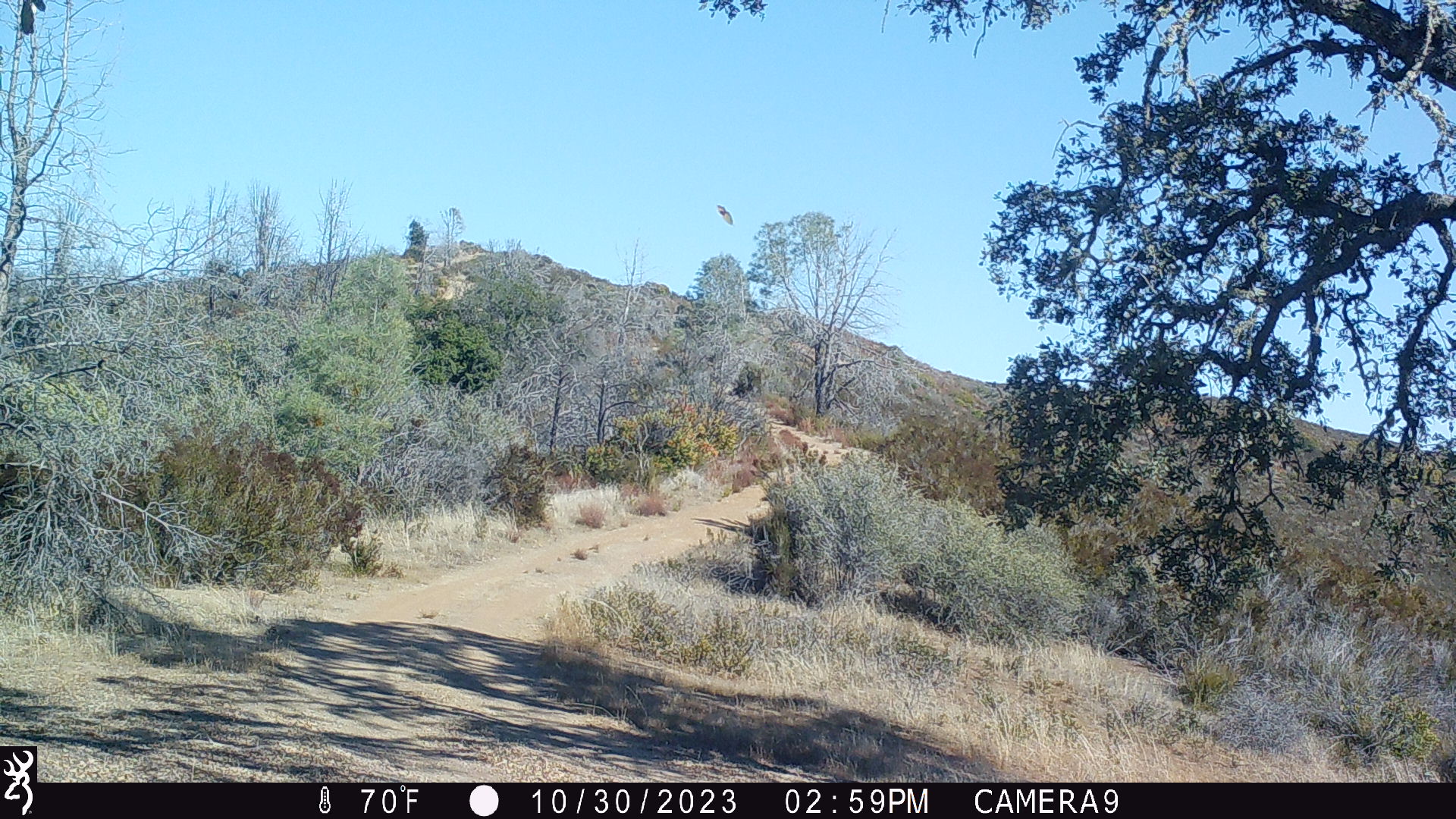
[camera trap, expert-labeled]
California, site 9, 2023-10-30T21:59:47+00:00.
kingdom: Animalia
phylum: Chordata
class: Aves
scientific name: Aves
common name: bird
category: unknown bird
Unknown bird (bird) (Aves).